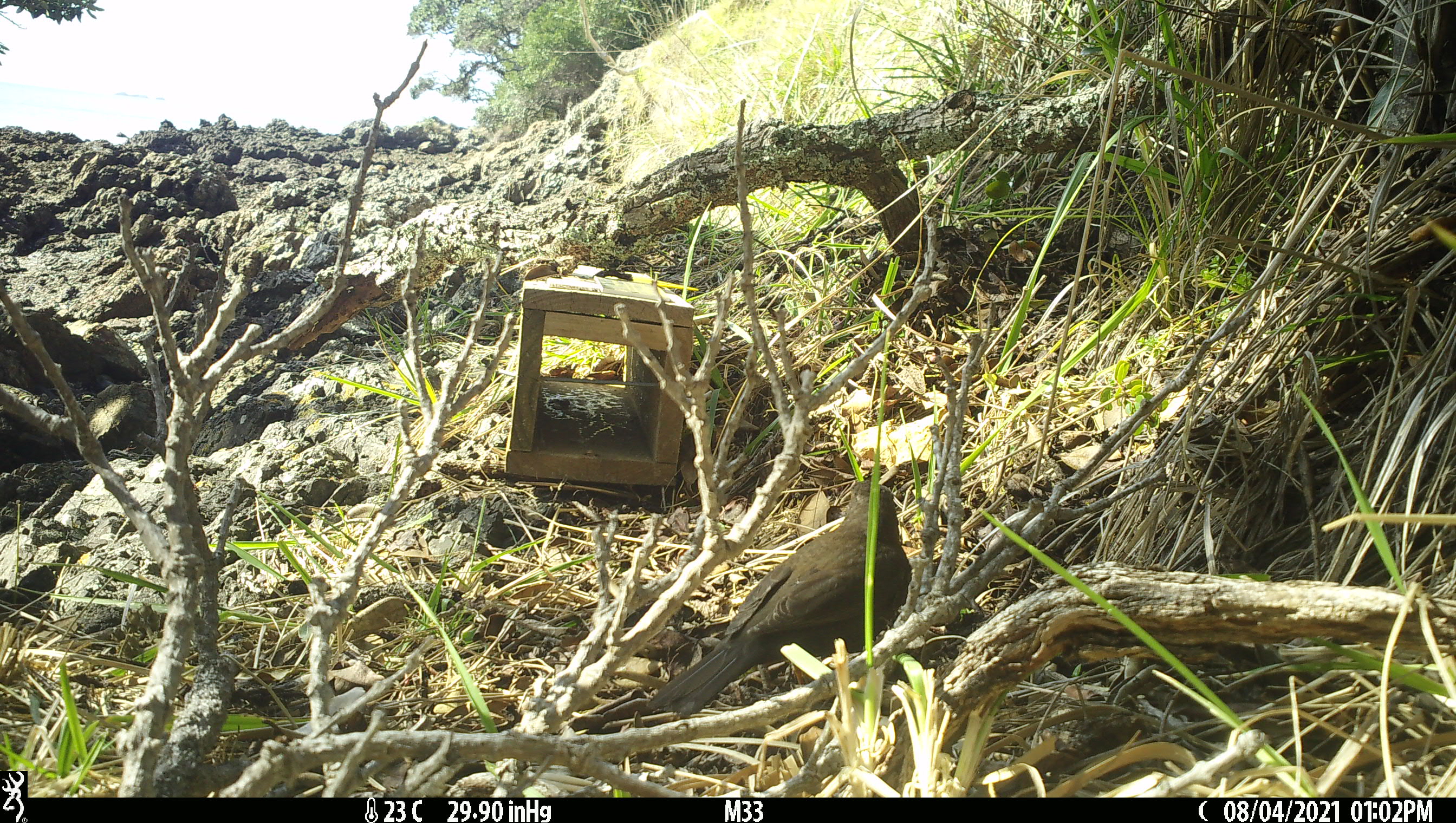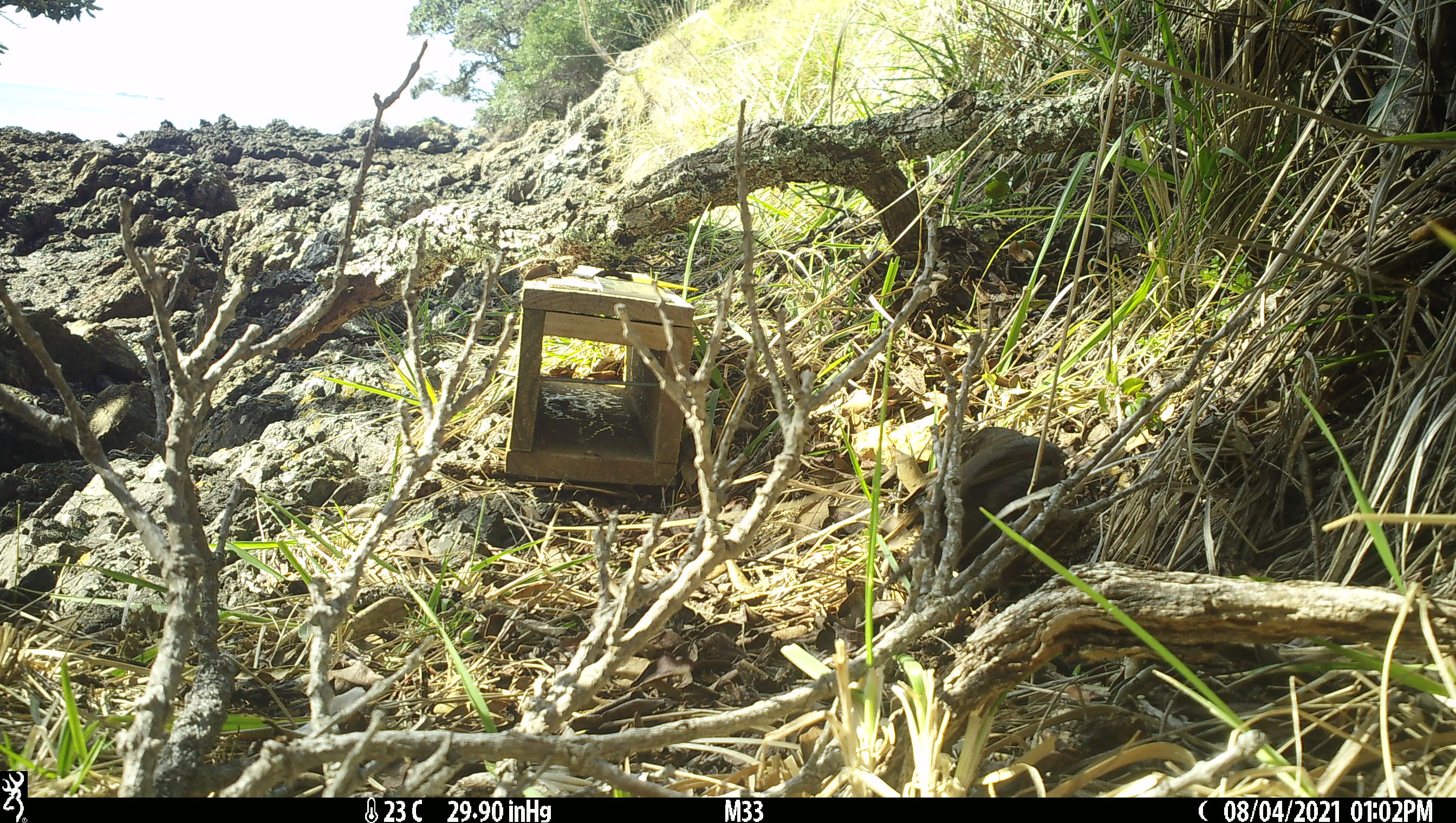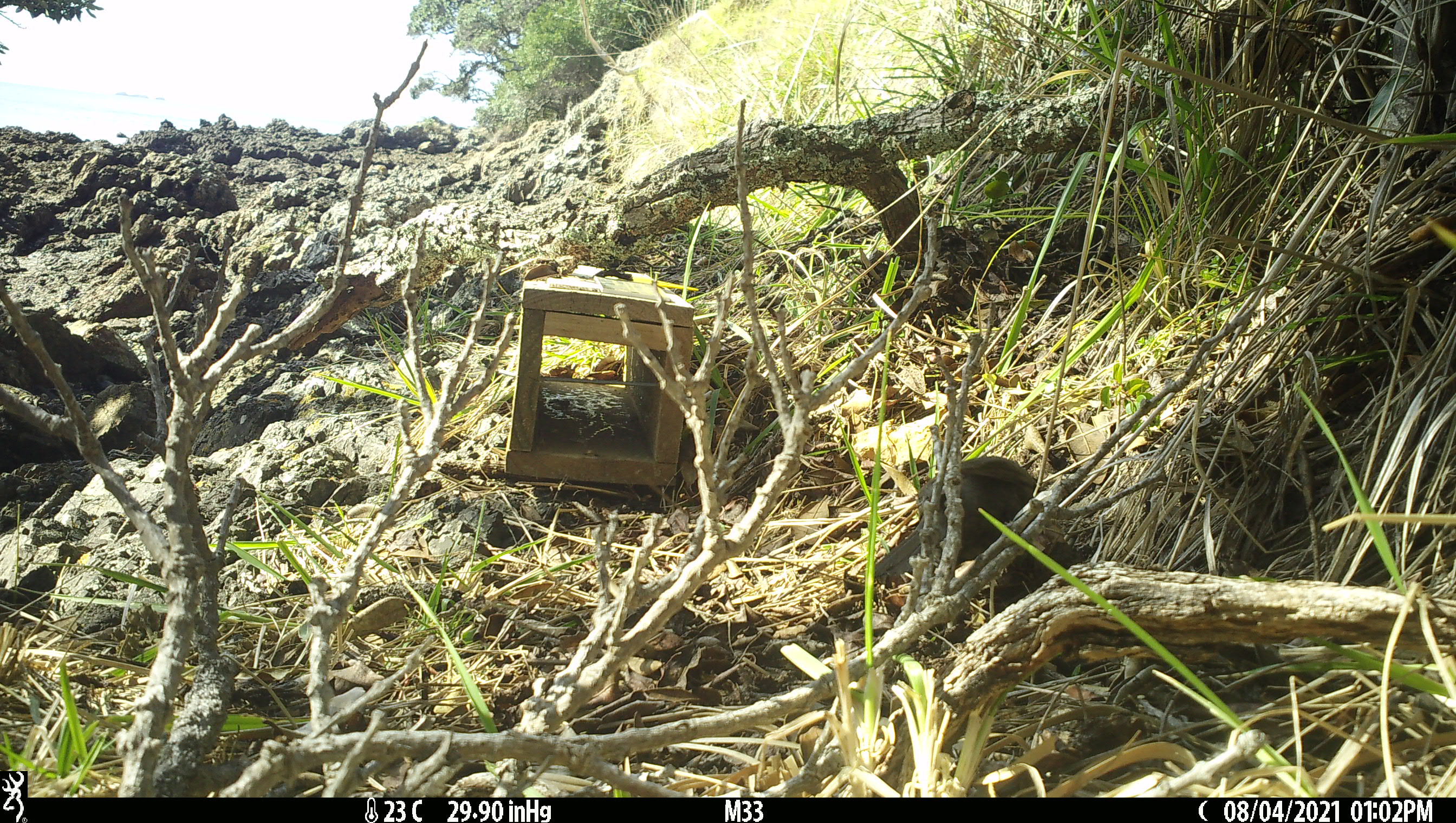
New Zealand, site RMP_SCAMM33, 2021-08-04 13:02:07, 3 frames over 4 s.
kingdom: Animalia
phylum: Chordata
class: Aves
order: Passeriformes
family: Turdidae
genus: Turdus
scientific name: Turdus merula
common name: eurasian blackbird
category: blackbird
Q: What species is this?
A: Blackbird (eurasian blackbird) (Turdus merula).